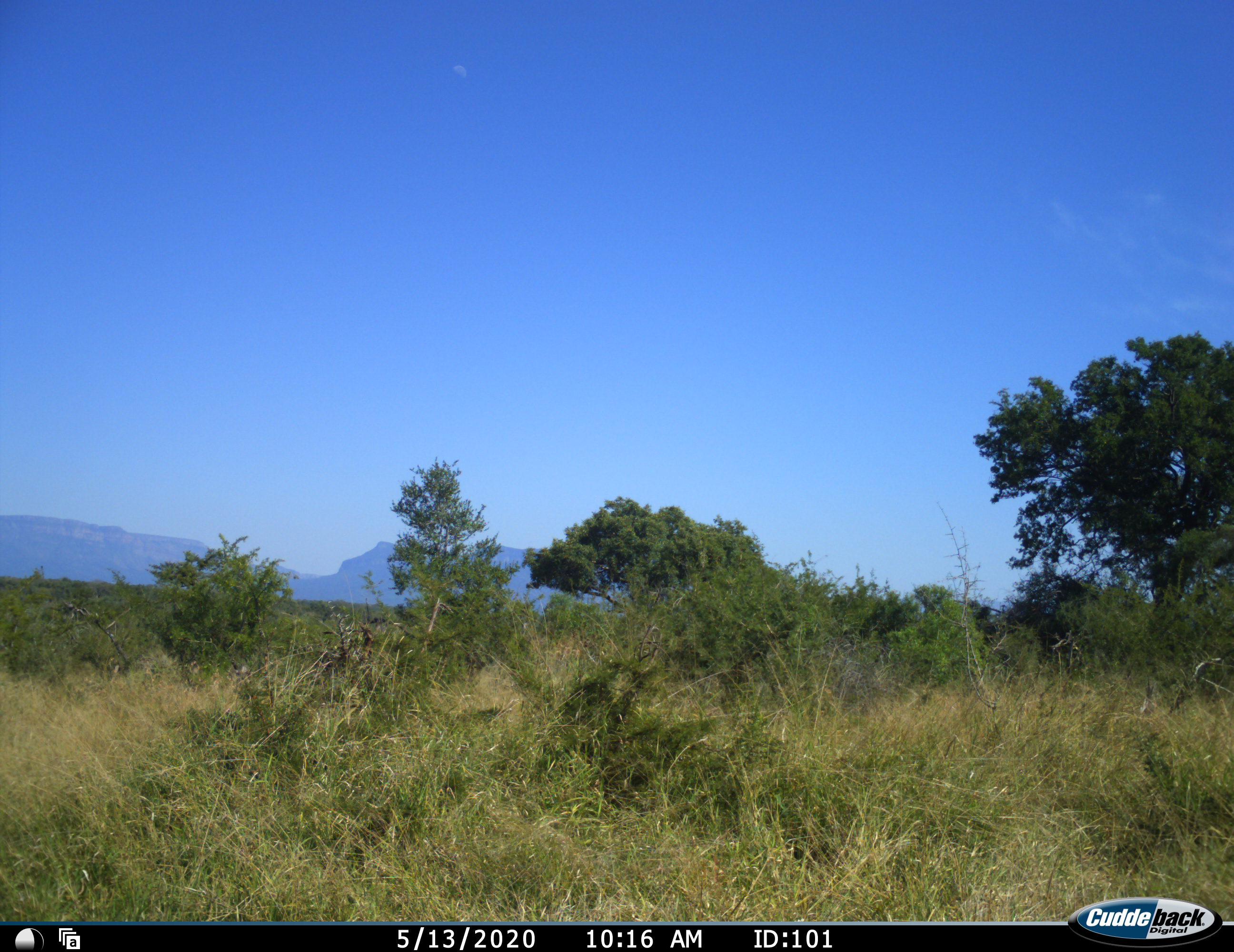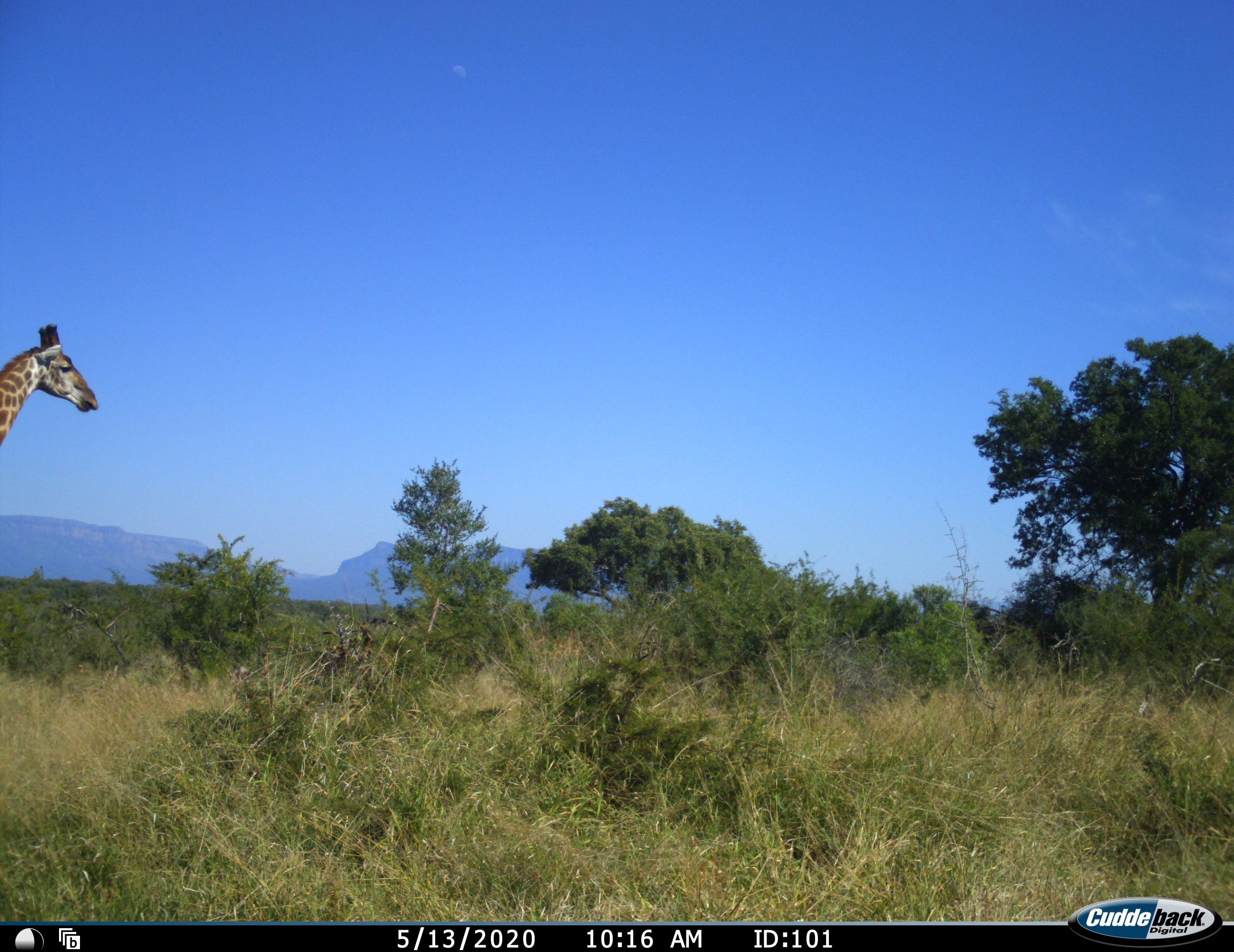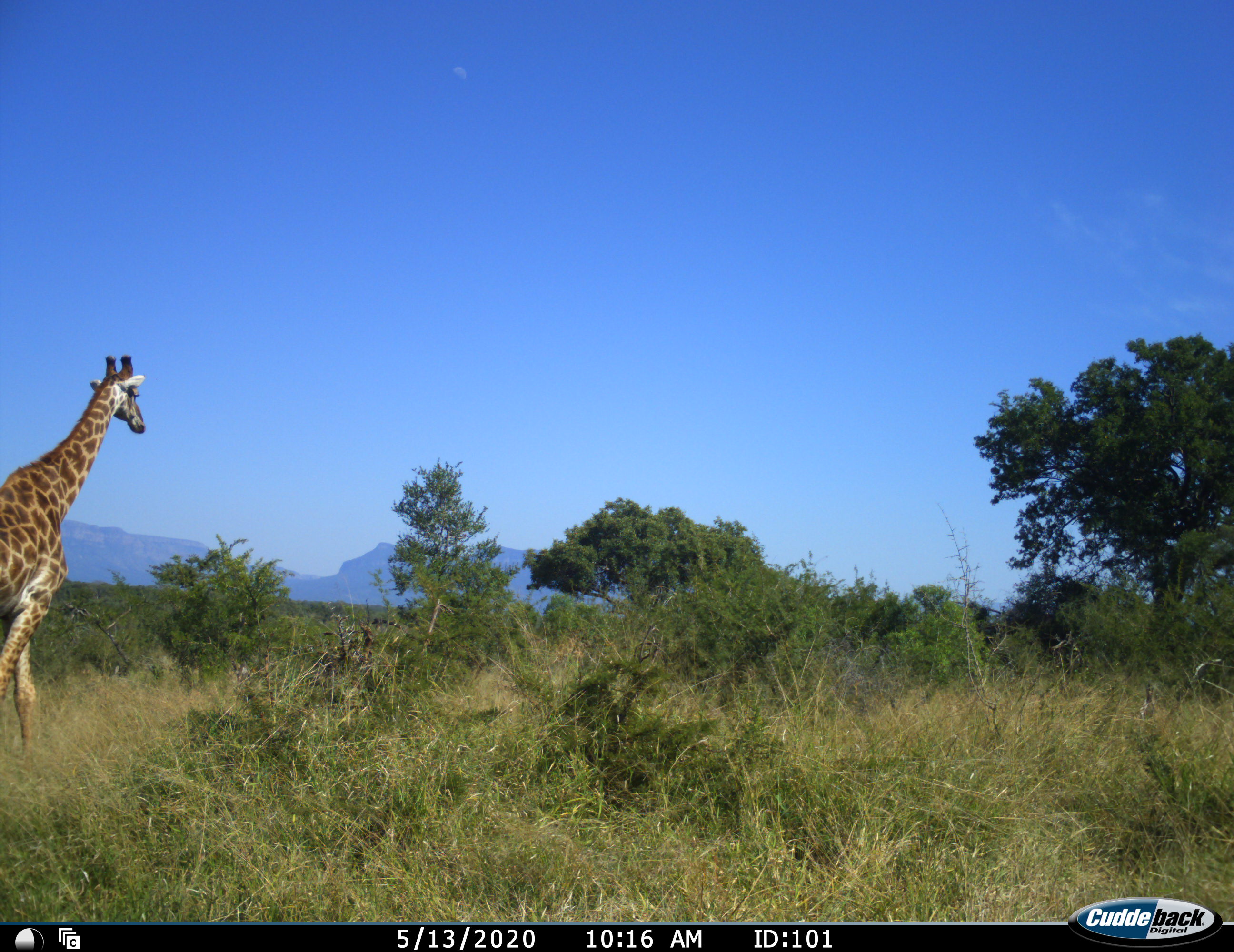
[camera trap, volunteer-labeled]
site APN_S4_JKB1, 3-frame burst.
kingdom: Animalia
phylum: Chordata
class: Mammalia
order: Artiodactyla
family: Giraffidae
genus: Giraffa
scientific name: Giraffa camelopardalis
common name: giraffe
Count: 1.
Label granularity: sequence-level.